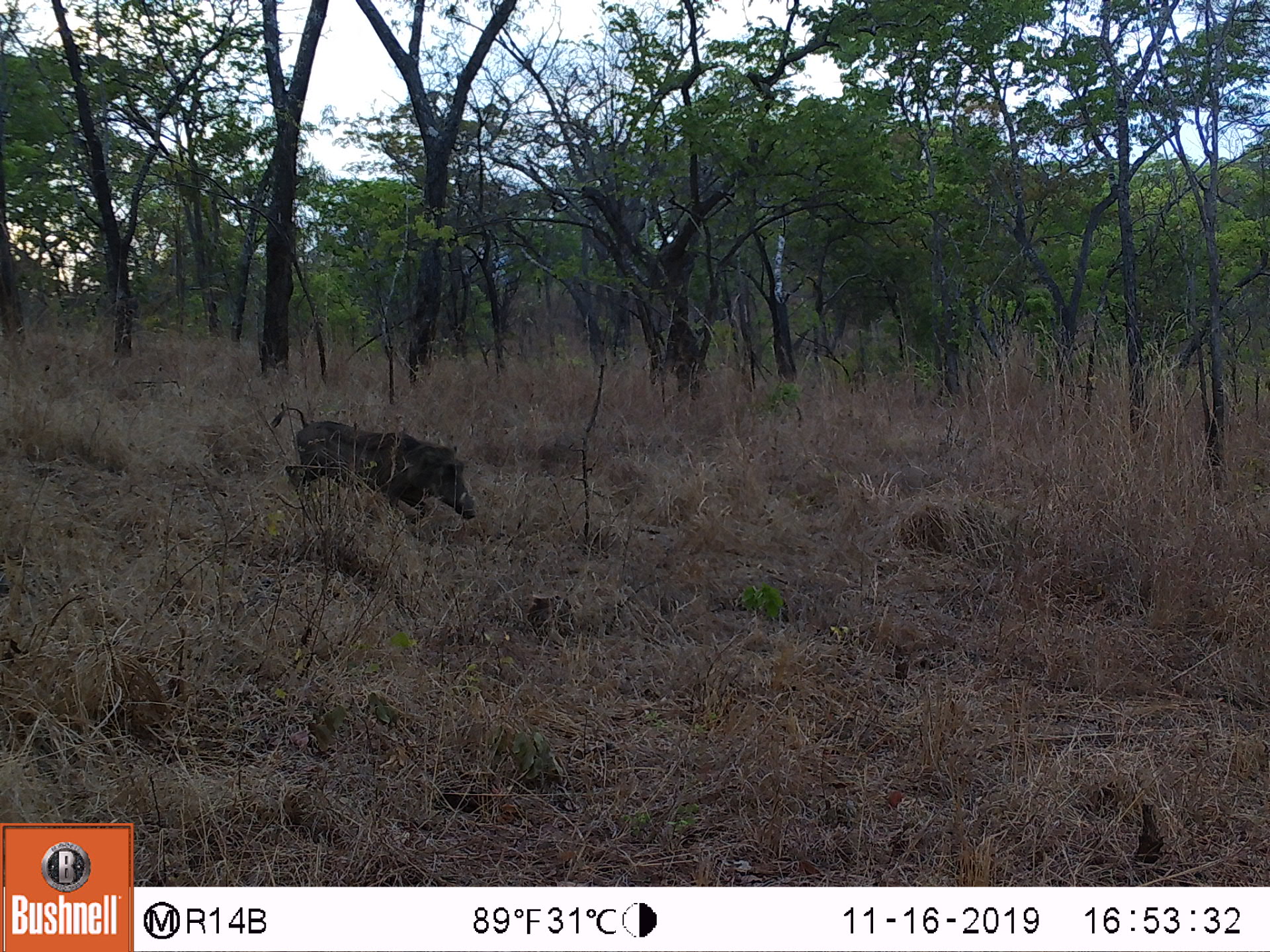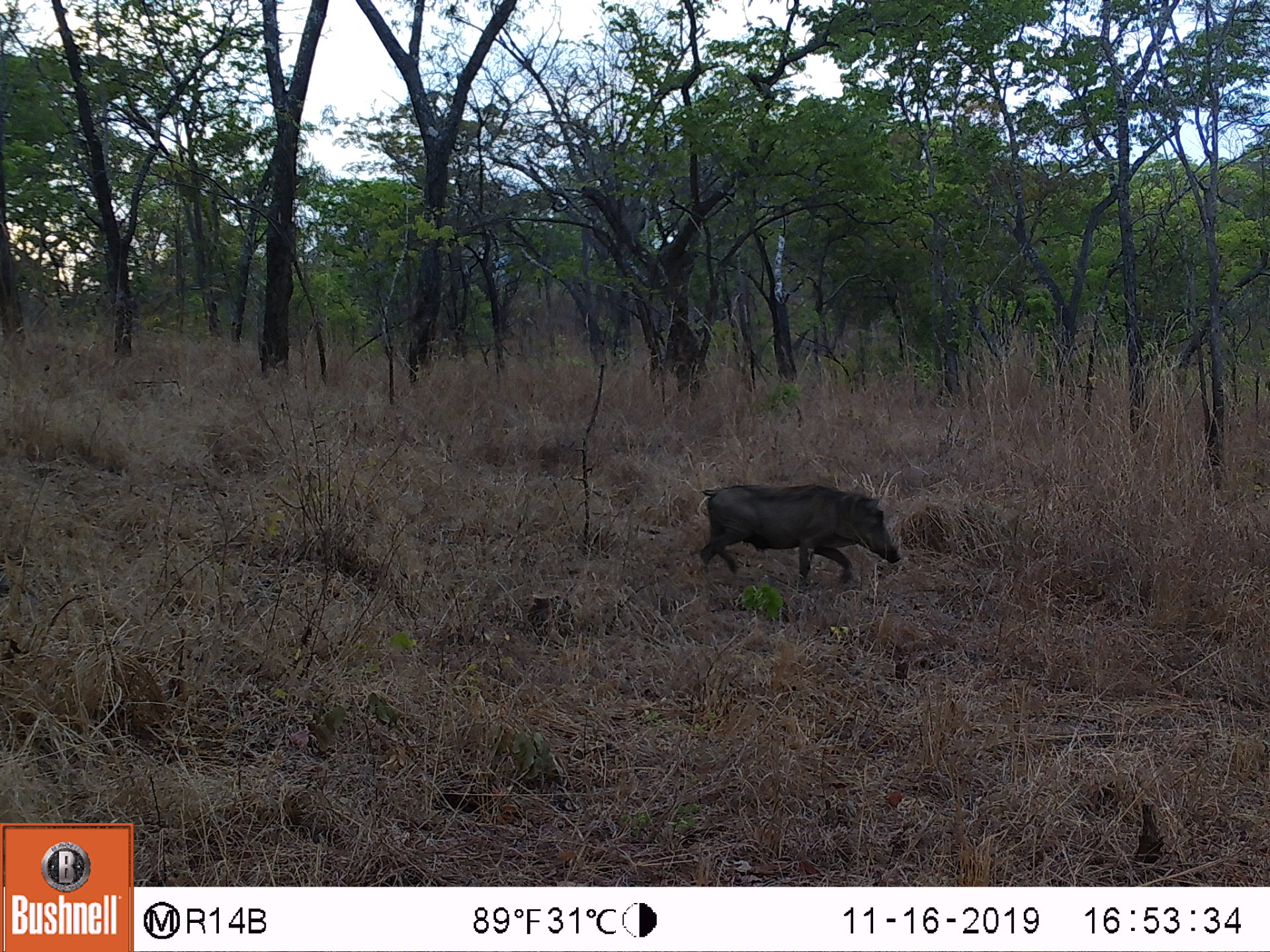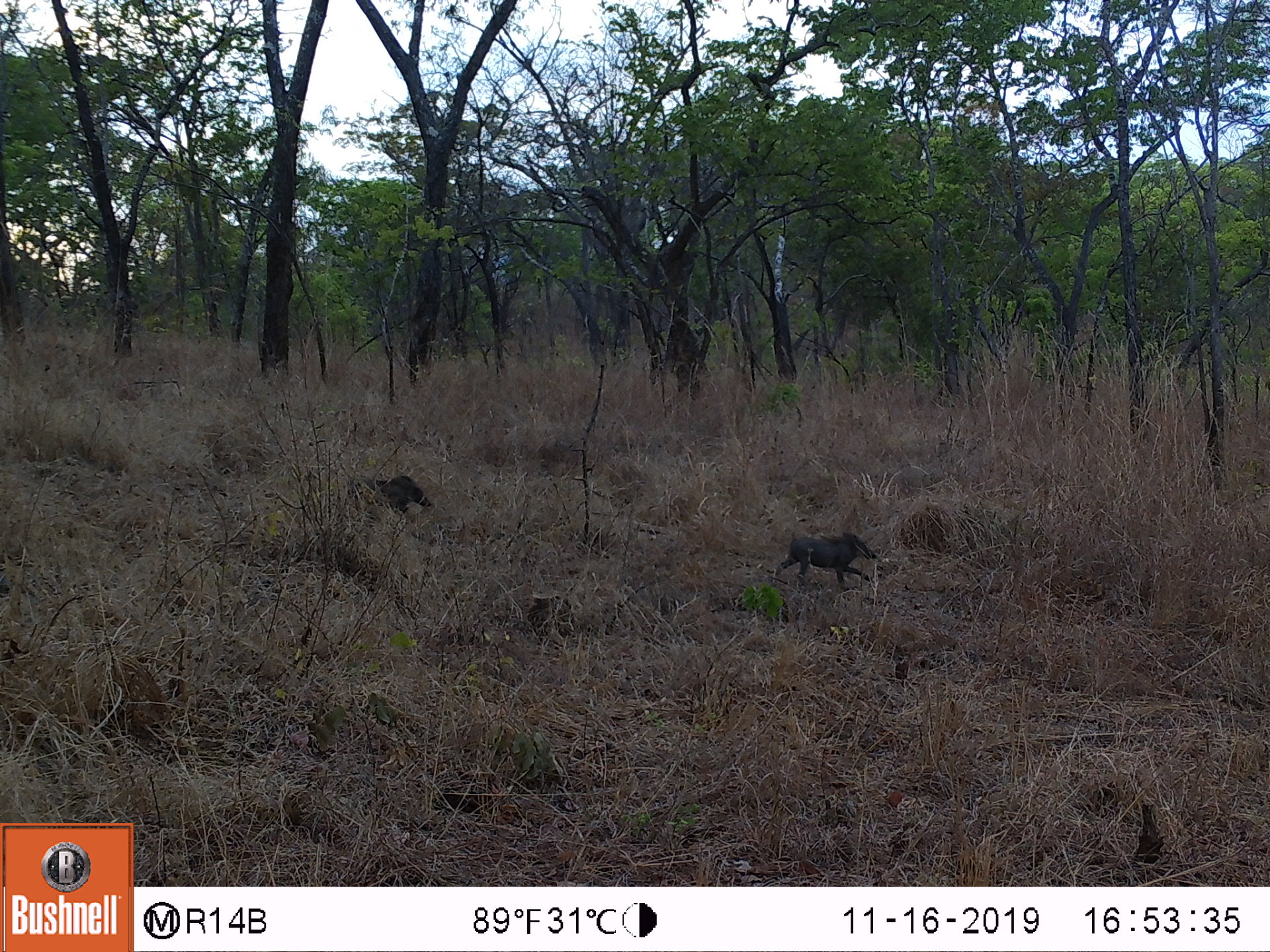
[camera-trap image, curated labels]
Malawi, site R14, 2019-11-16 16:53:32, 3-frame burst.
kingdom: Animalia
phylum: Chordata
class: Mammalia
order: Artiodactyla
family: Suidae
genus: Phacochoerus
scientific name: Phacochoerus africanus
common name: common warthog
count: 1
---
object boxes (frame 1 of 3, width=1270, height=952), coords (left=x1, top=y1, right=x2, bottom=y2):
common warthog: (left=276, top=404, right=479, bottom=532)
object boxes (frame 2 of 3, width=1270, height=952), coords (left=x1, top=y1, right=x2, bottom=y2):
common warthog: (left=691, top=478, right=902, bottom=579)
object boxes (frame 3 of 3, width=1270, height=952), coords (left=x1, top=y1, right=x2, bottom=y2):
common warthog: (left=774, top=526, right=878, bottom=582); (left=346, top=466, right=437, bottom=518)